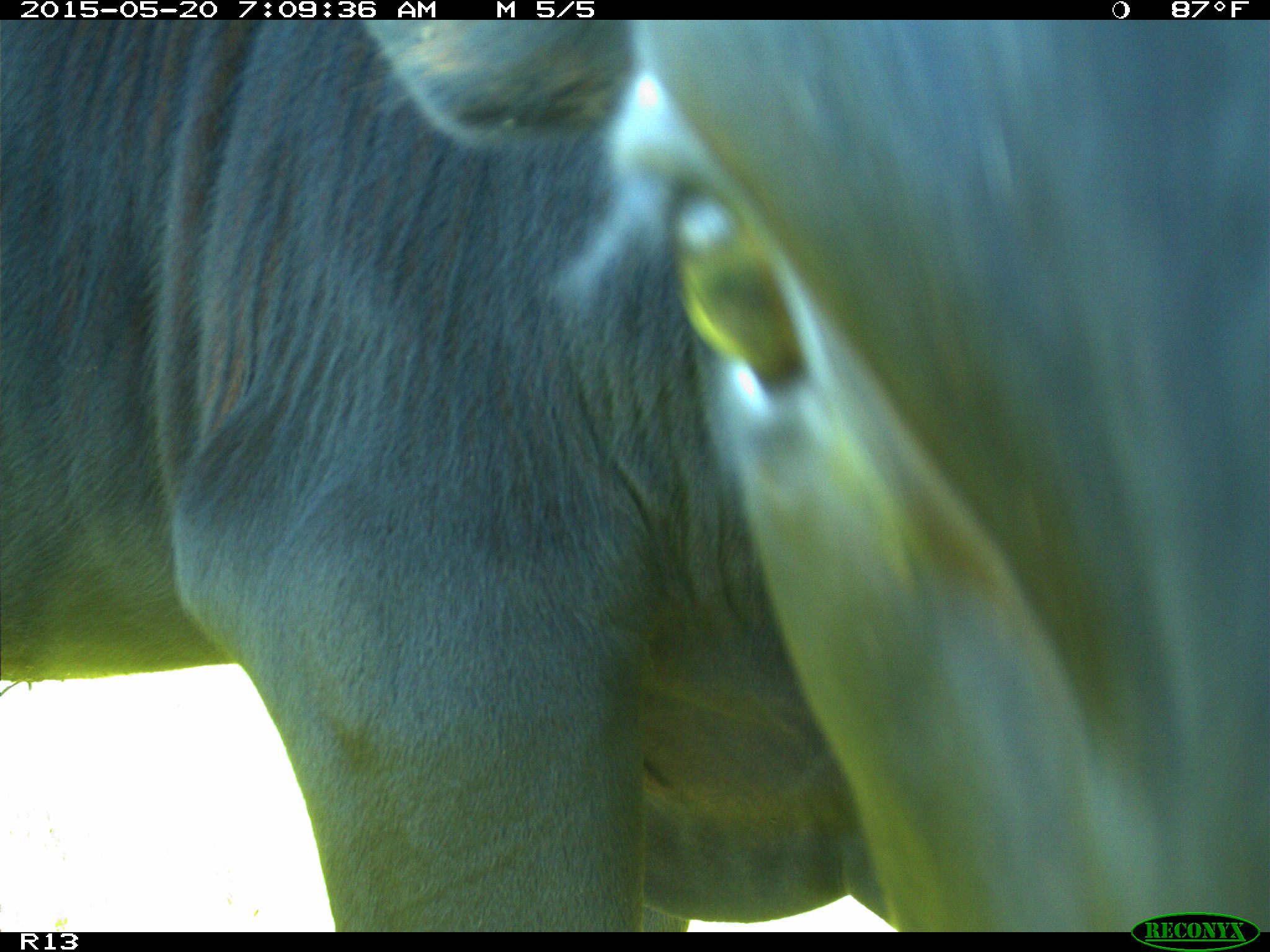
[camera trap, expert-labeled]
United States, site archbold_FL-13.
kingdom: Animalia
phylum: Chordata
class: Mammalia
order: Artiodactyla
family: Bovidae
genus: Bos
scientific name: Bos taurus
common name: domestic cow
Bos taurus (domestic cow).